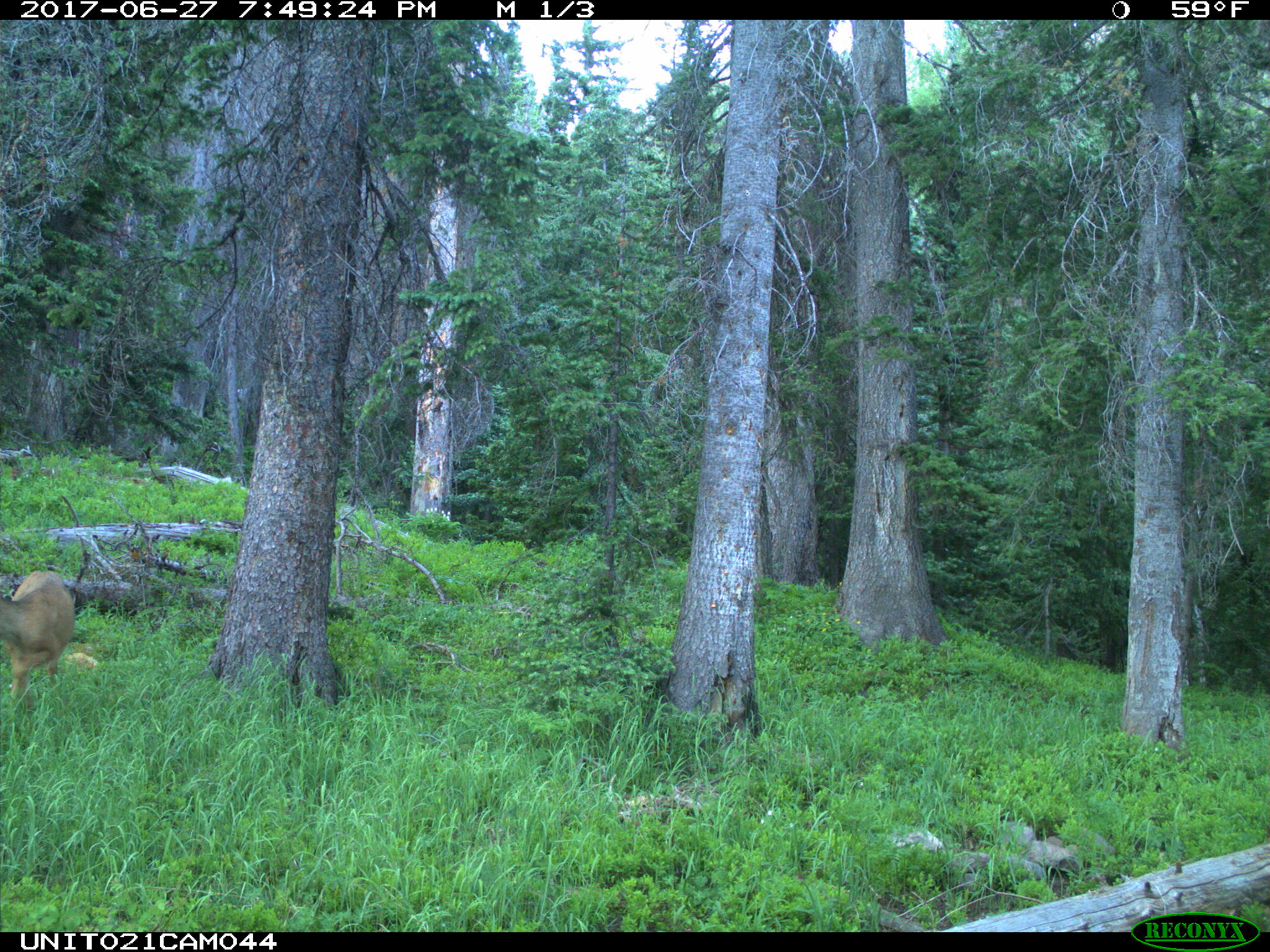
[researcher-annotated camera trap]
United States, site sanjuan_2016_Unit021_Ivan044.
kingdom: Animalia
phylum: Chordata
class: Mammalia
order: Artiodactyla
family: Cervidae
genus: Odocoileus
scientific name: Odocoileus hemionus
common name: mule deer